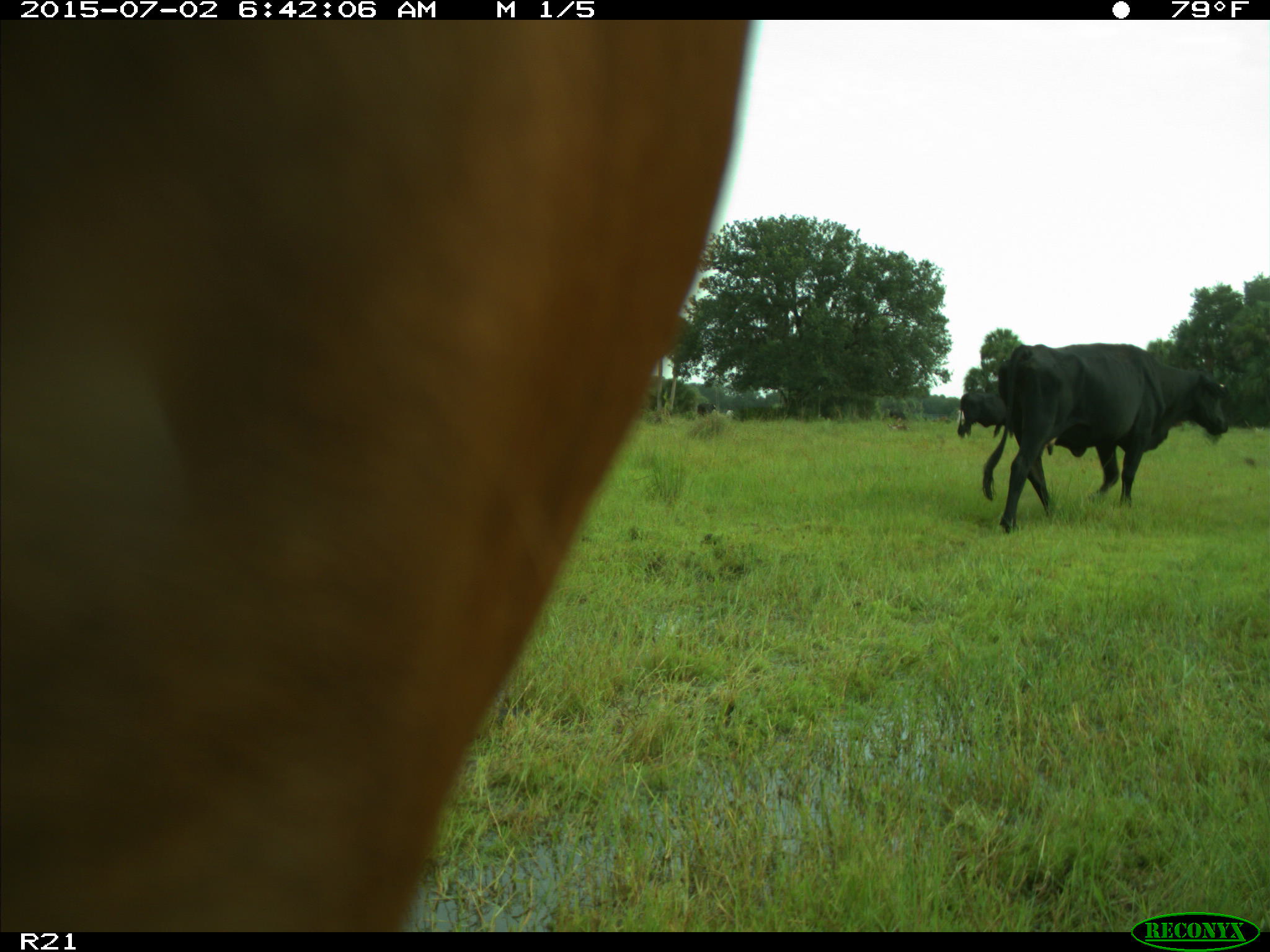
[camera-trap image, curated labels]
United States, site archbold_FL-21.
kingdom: Animalia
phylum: Chordata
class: Mammalia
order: Artiodactyla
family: Bovidae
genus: Bos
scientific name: Bos taurus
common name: domestic cow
Bos taurus (domestic cow).